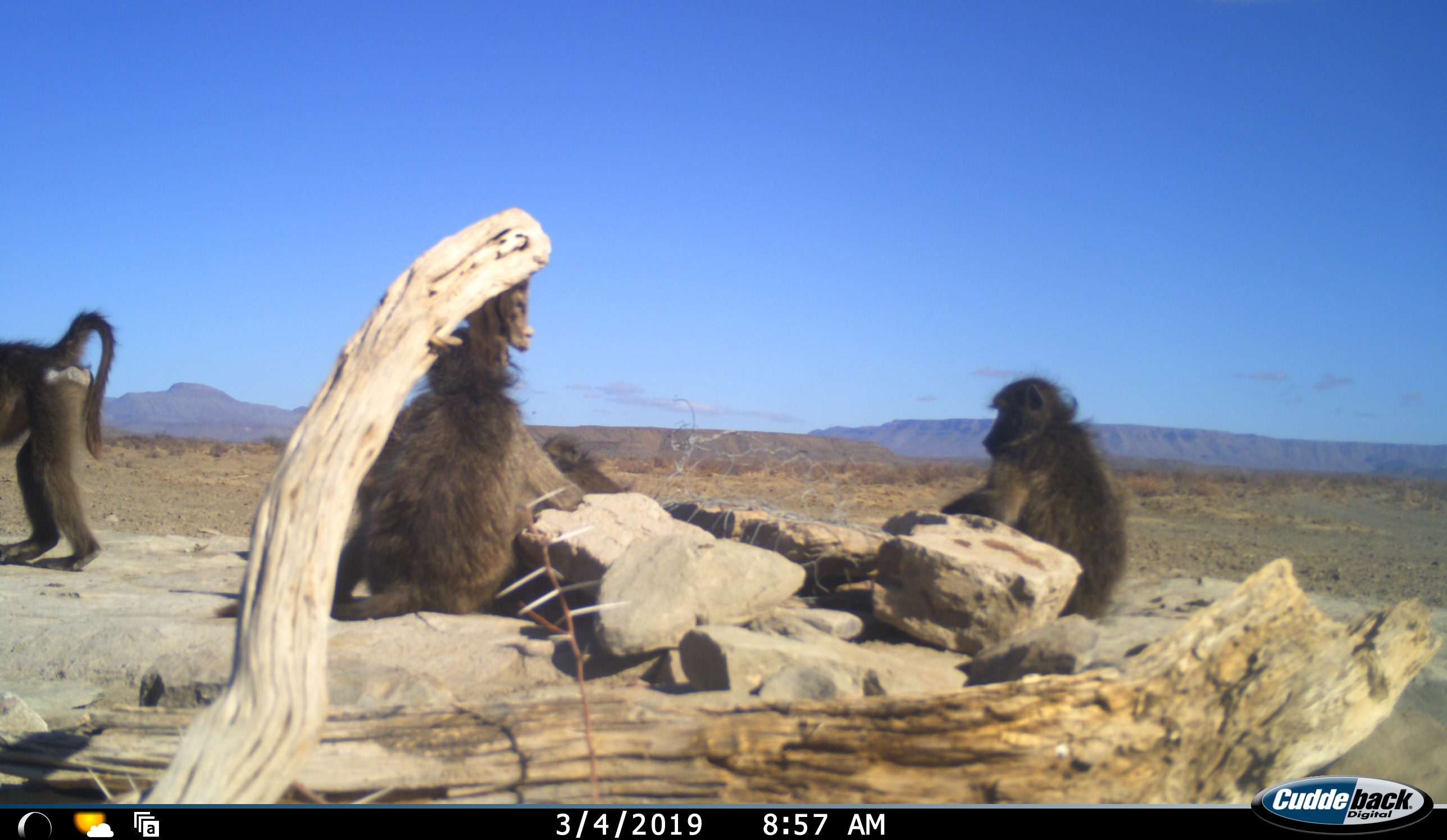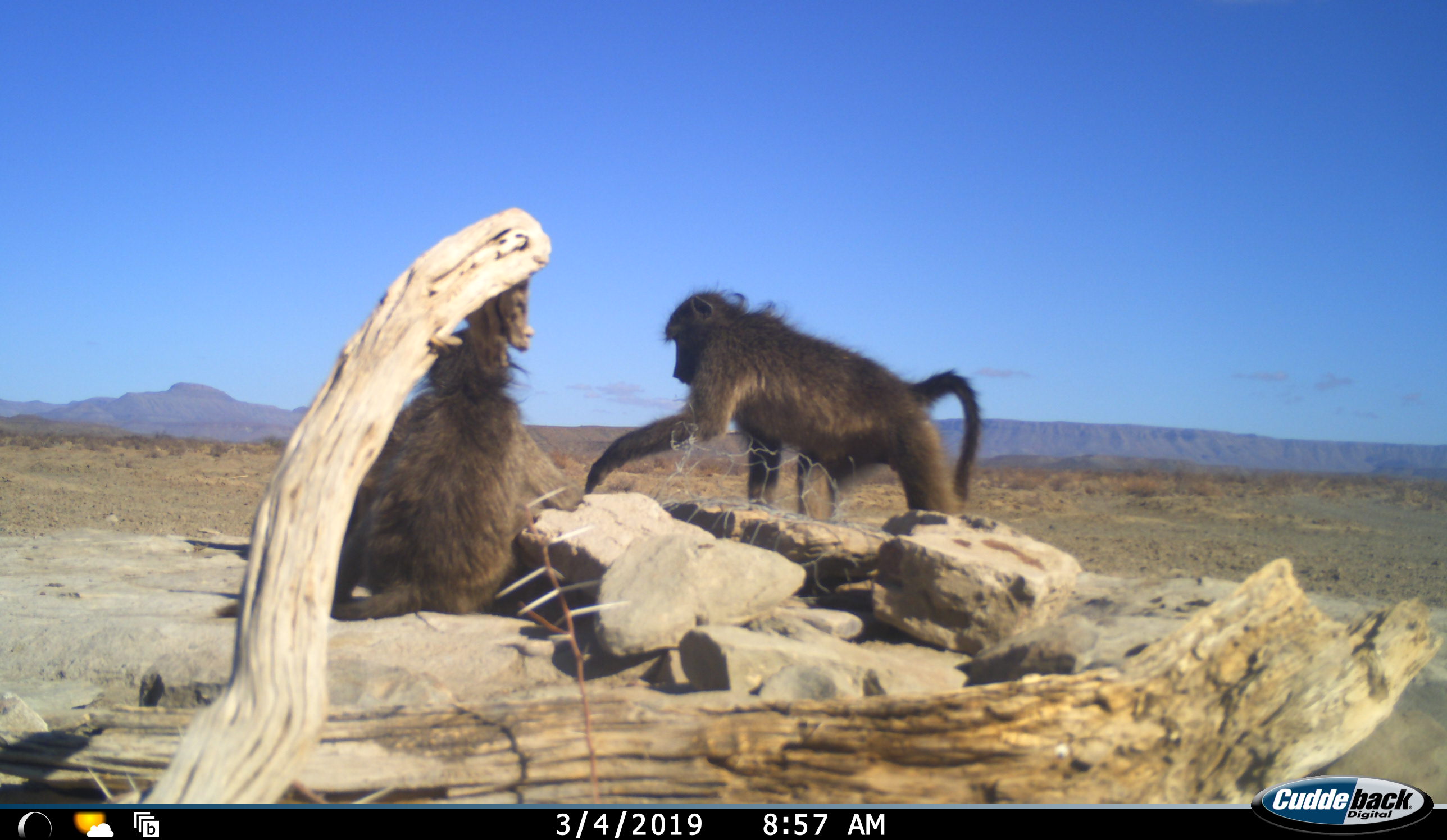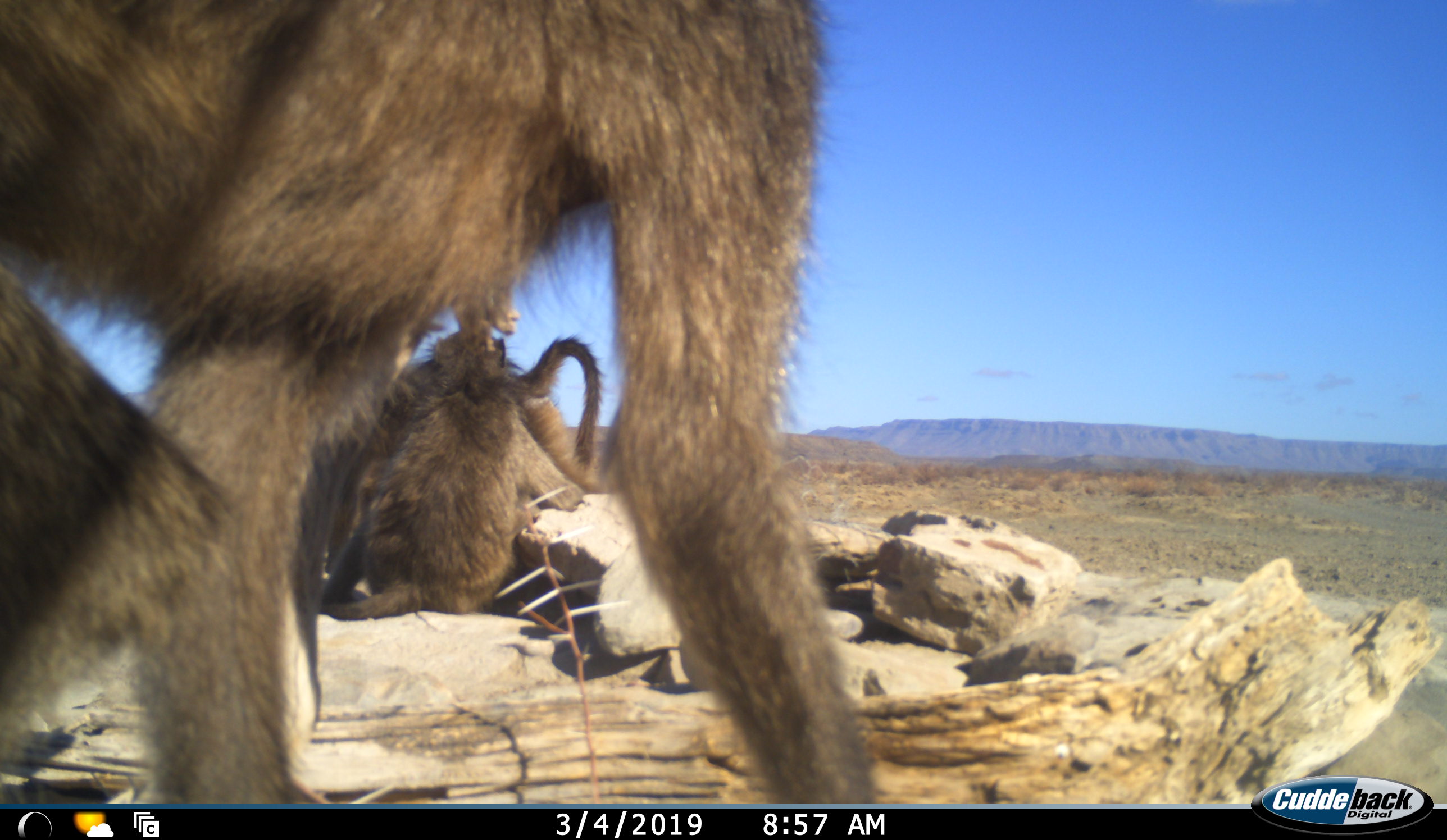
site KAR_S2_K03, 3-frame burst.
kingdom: Animalia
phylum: Chordata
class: Mammalia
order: Primates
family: Cercopithecidae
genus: Papio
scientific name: Papio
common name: baboon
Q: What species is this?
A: Baboon (Papio).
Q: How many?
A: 4.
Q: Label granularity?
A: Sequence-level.